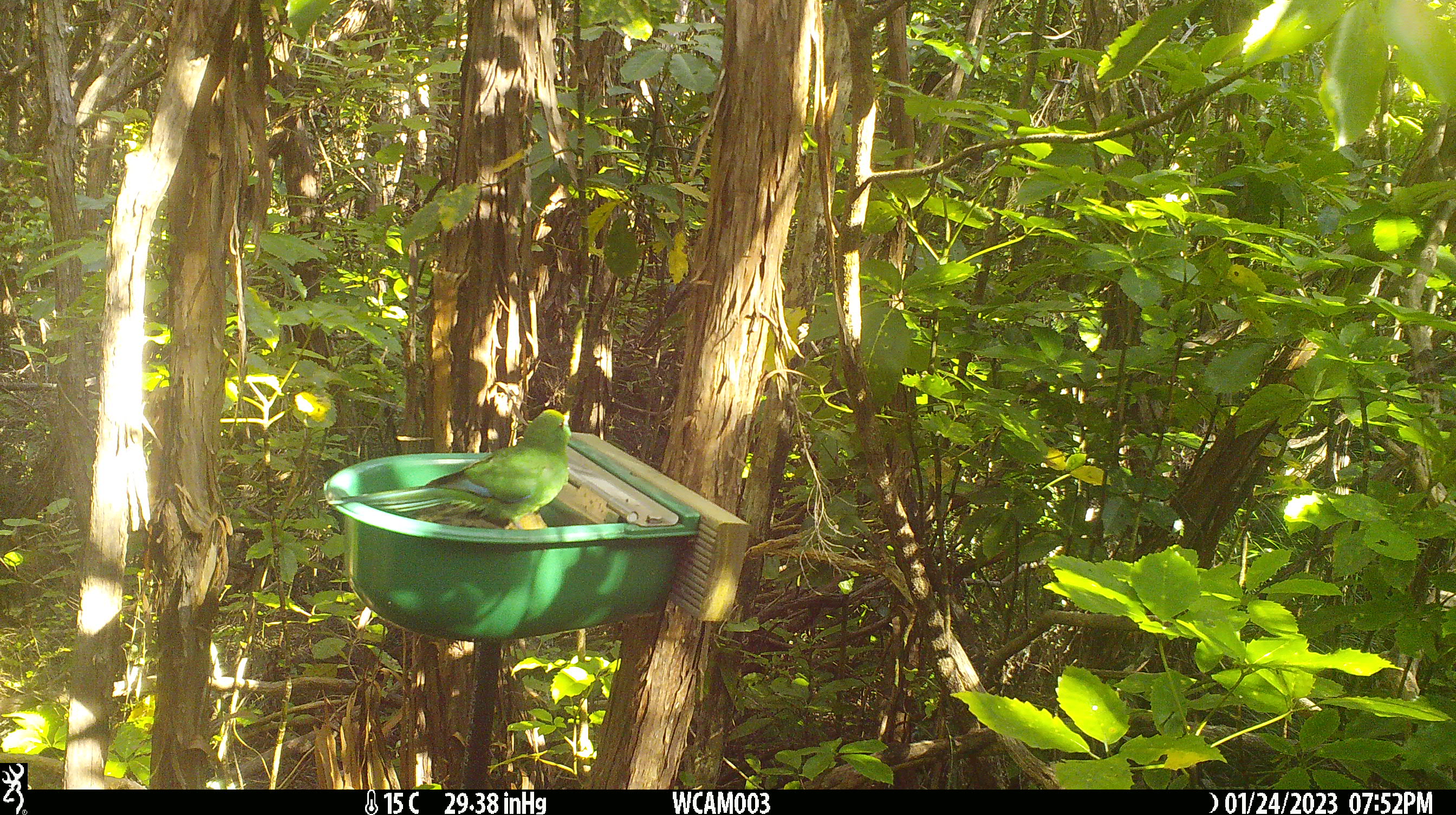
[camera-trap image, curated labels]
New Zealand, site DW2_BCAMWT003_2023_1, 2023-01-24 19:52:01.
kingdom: Animalia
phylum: Chordata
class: Aves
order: Psittaciformes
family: Psittaculidae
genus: Cyanoramphus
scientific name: Cyanoramphus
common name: parakeet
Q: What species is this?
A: Parakeet (Cyanoramphus).